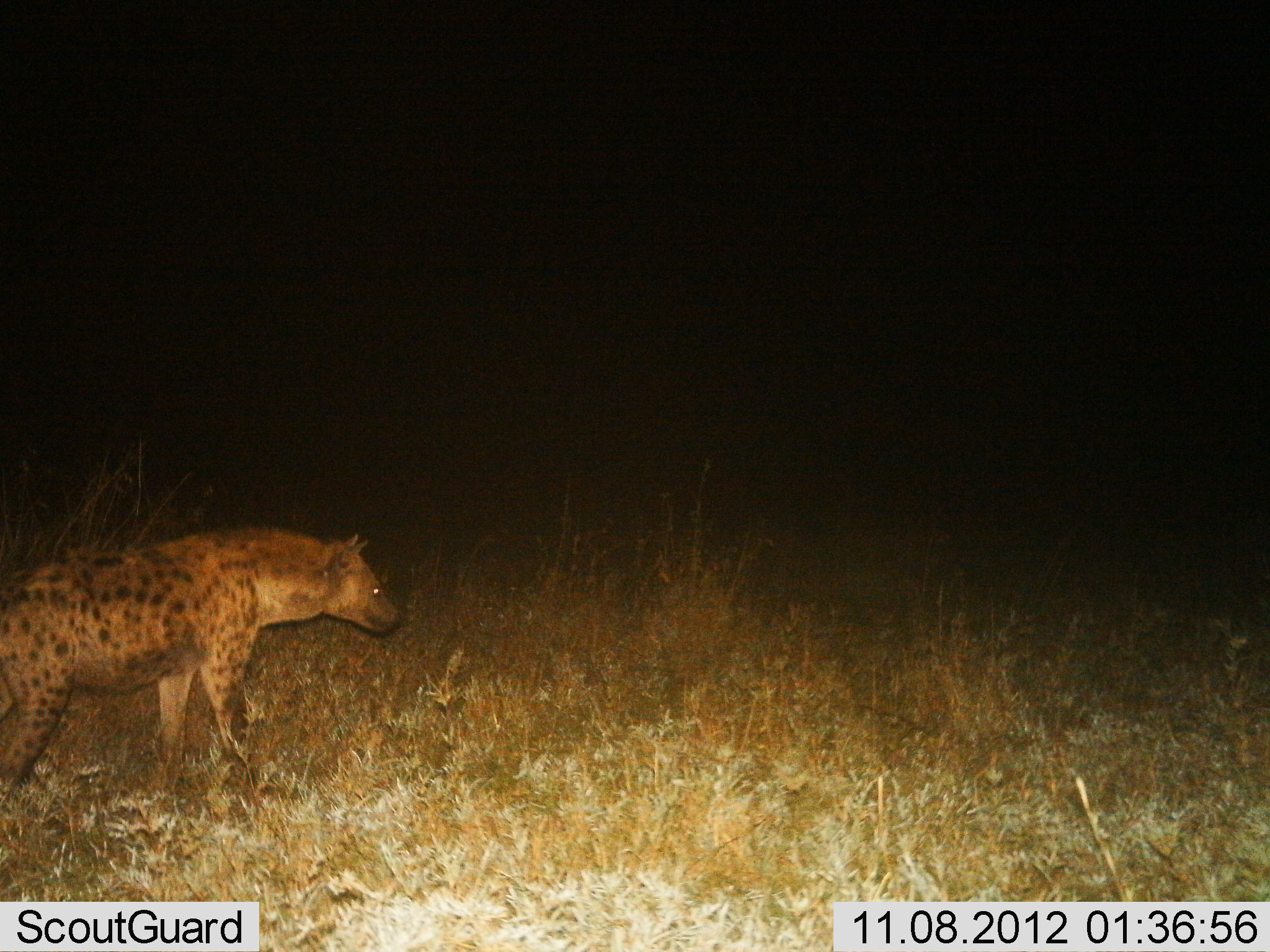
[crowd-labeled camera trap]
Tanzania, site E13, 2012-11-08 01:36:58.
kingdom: Animalia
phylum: Chordata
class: Mammalia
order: Carnivora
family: Hyaenidae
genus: Crocuta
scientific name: Crocuta crocuta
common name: spotted hyena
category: hyenaspotted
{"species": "hyenaspotted (spotted hyena) (Crocuta crocuta)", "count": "1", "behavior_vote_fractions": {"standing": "70%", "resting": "0%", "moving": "30%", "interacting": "0%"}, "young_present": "0%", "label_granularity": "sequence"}